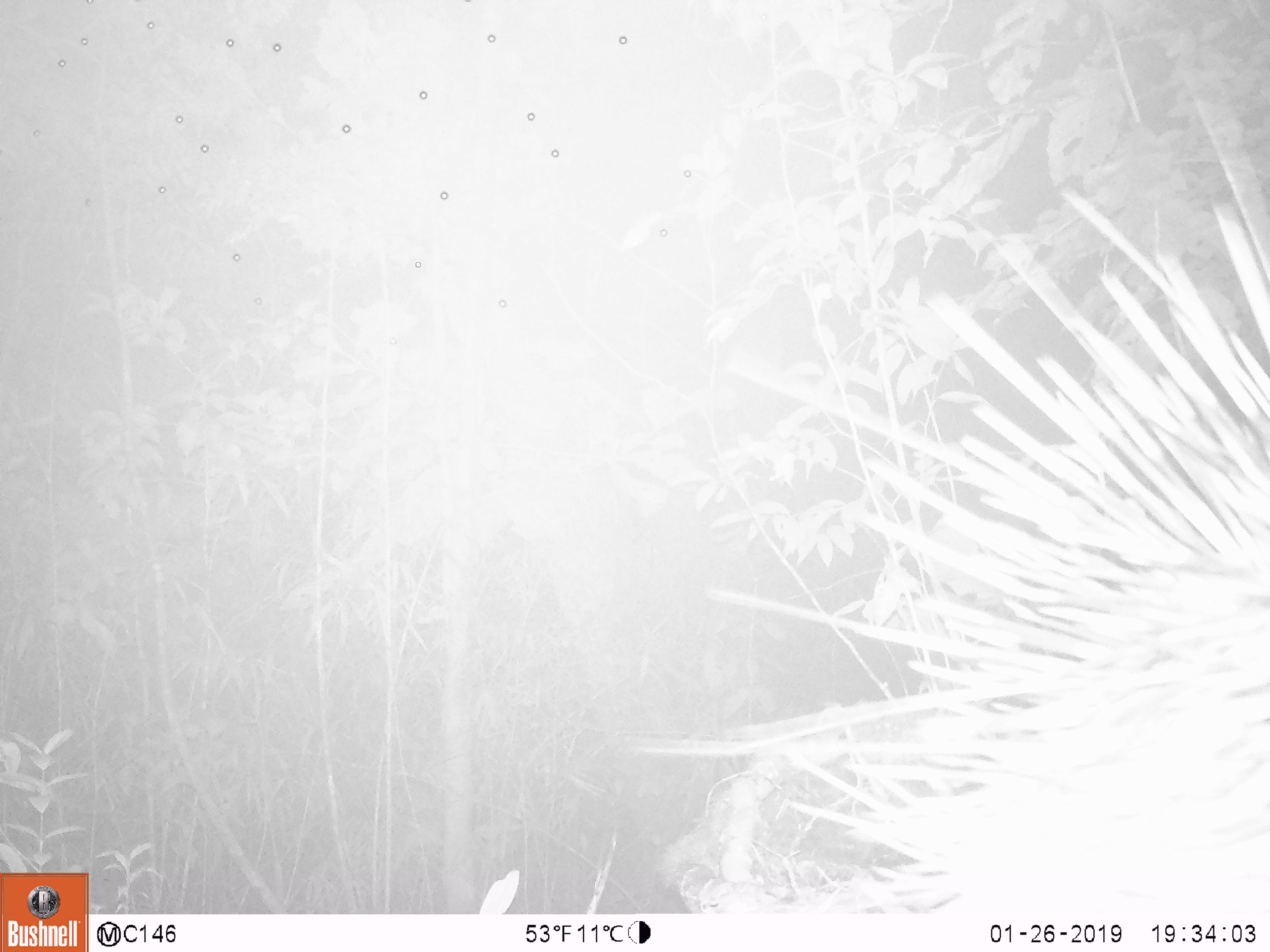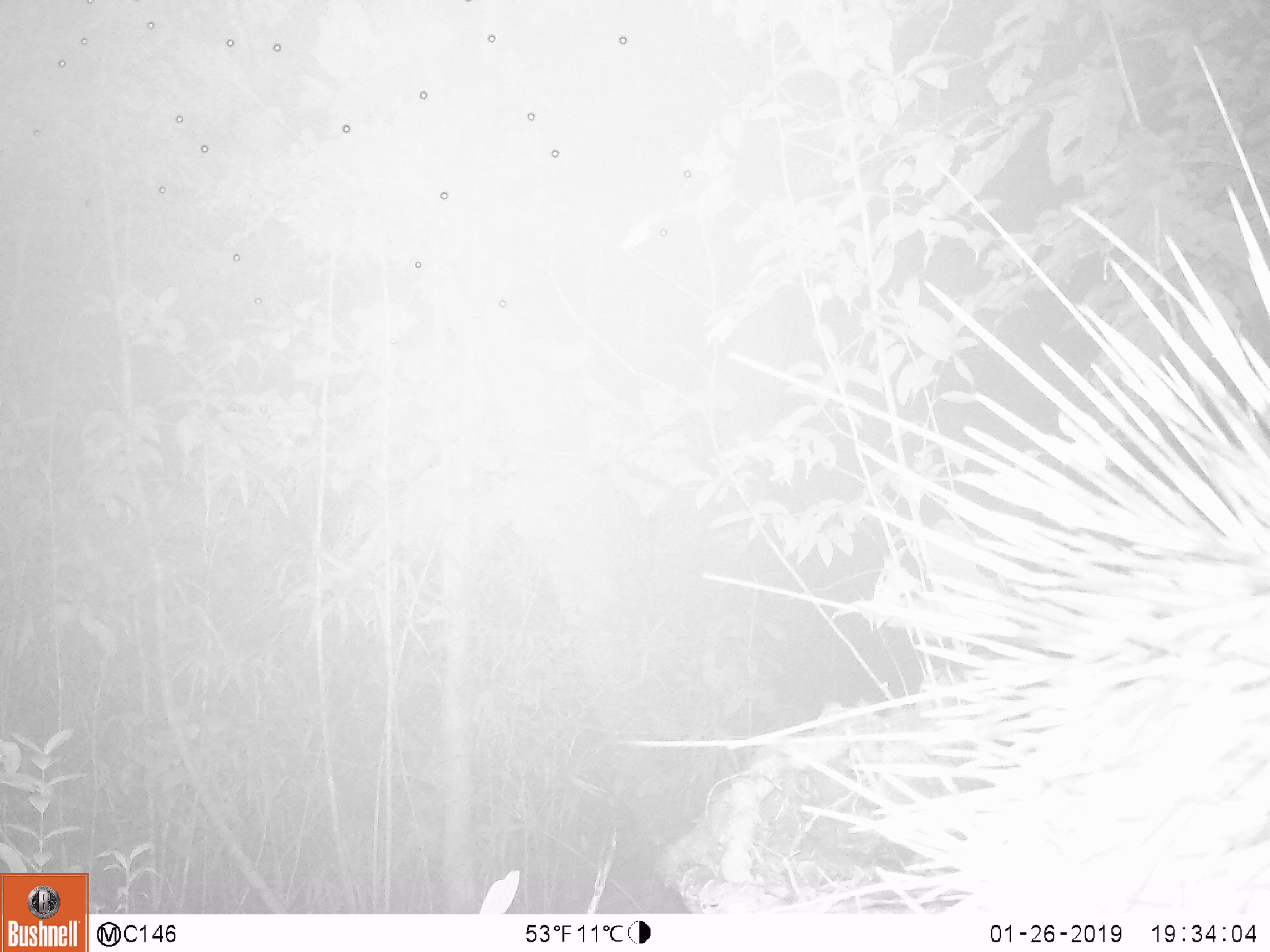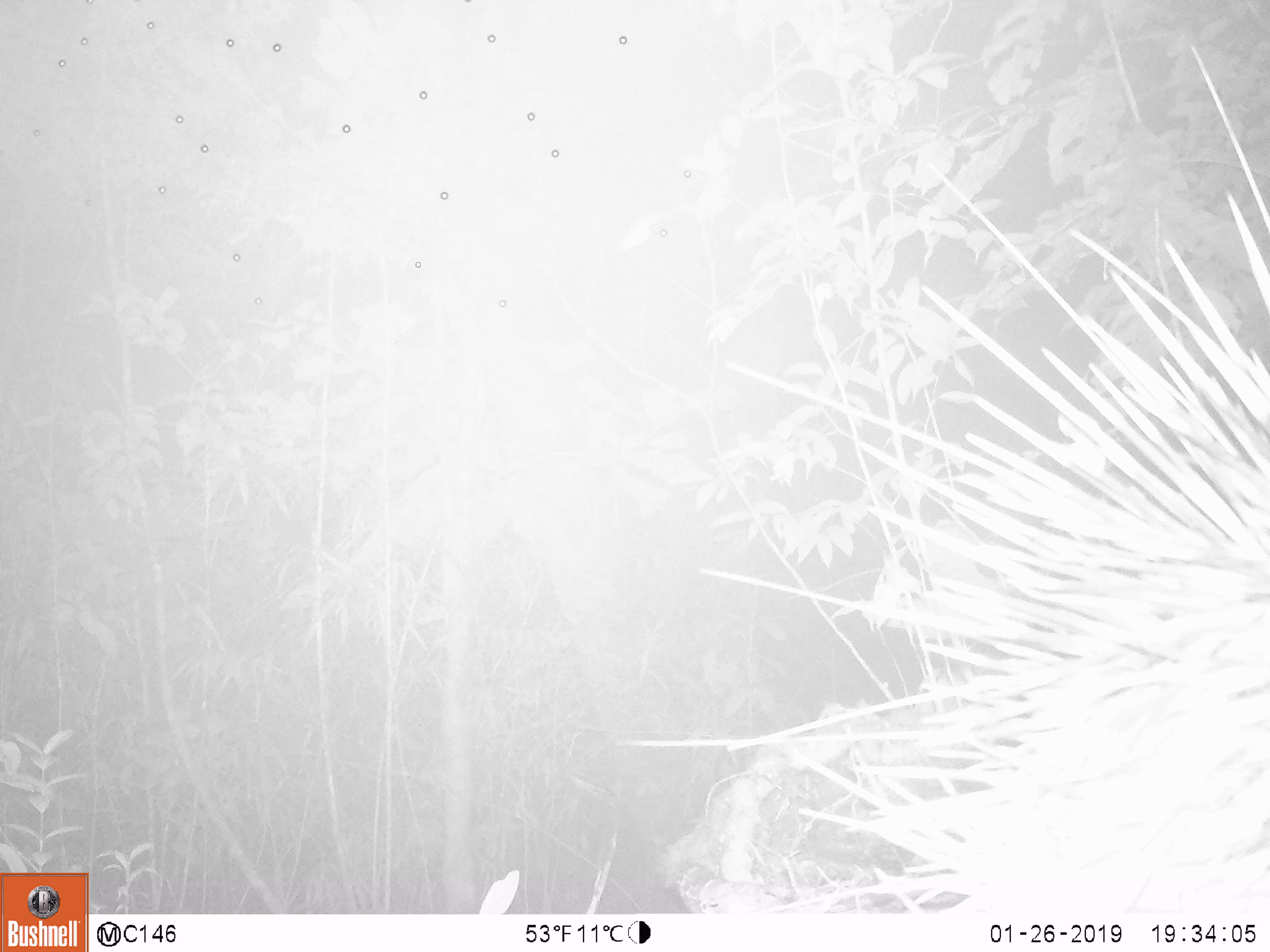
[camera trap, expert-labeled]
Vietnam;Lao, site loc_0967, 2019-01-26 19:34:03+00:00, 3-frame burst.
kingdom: Animalia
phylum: Chordata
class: Mammalia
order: Rodentia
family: Hystricidae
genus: Hystrix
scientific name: Hystrix brachyura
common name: malayan porcupine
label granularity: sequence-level